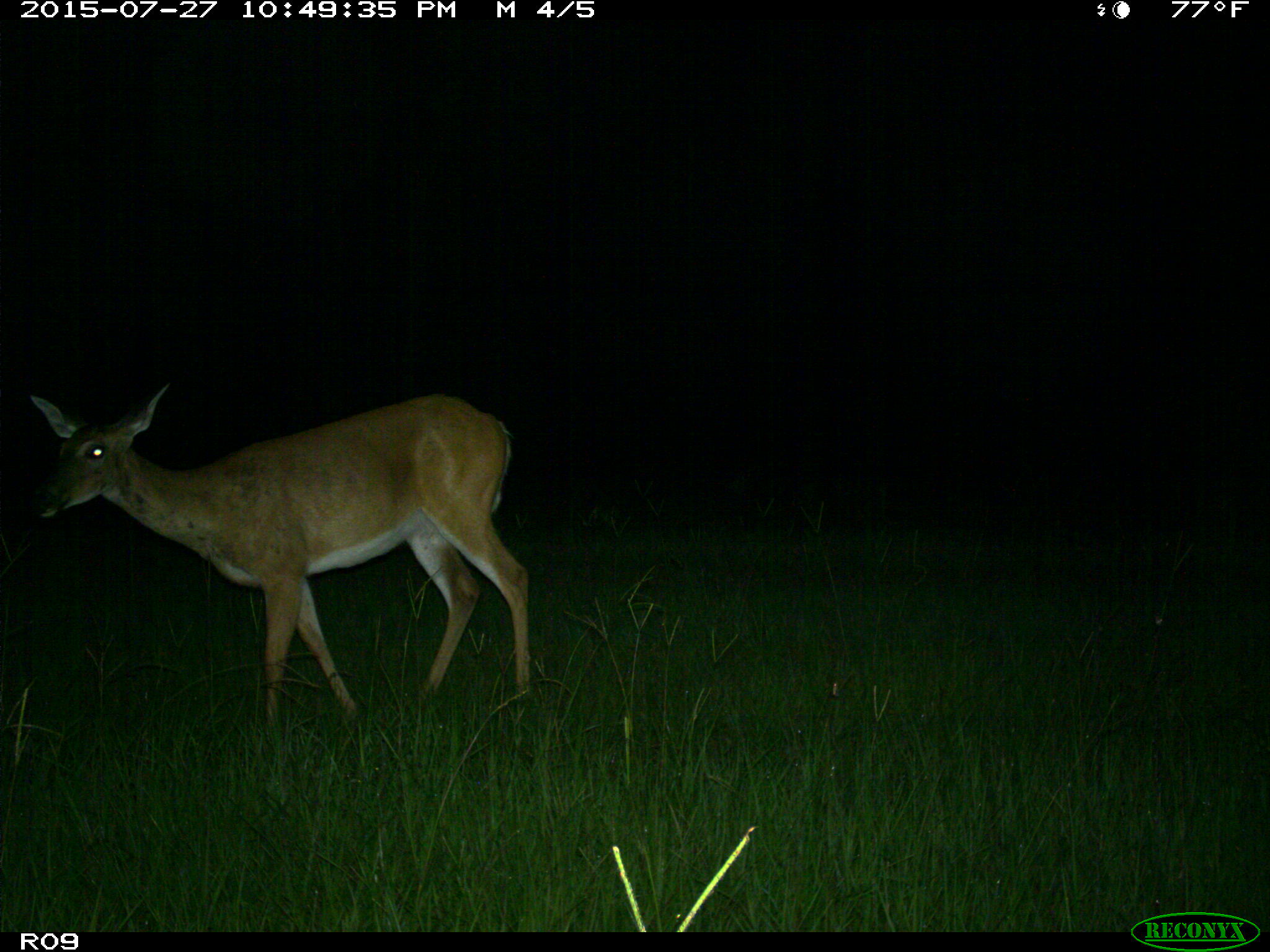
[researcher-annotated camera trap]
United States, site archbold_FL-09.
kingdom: Animalia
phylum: Chordata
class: Mammalia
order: Artiodactyla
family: Cervidae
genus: Odocoileus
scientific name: Odocoileus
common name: deer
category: unidentified deer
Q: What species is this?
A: Unidentified deer (deer) (Odocoileus).